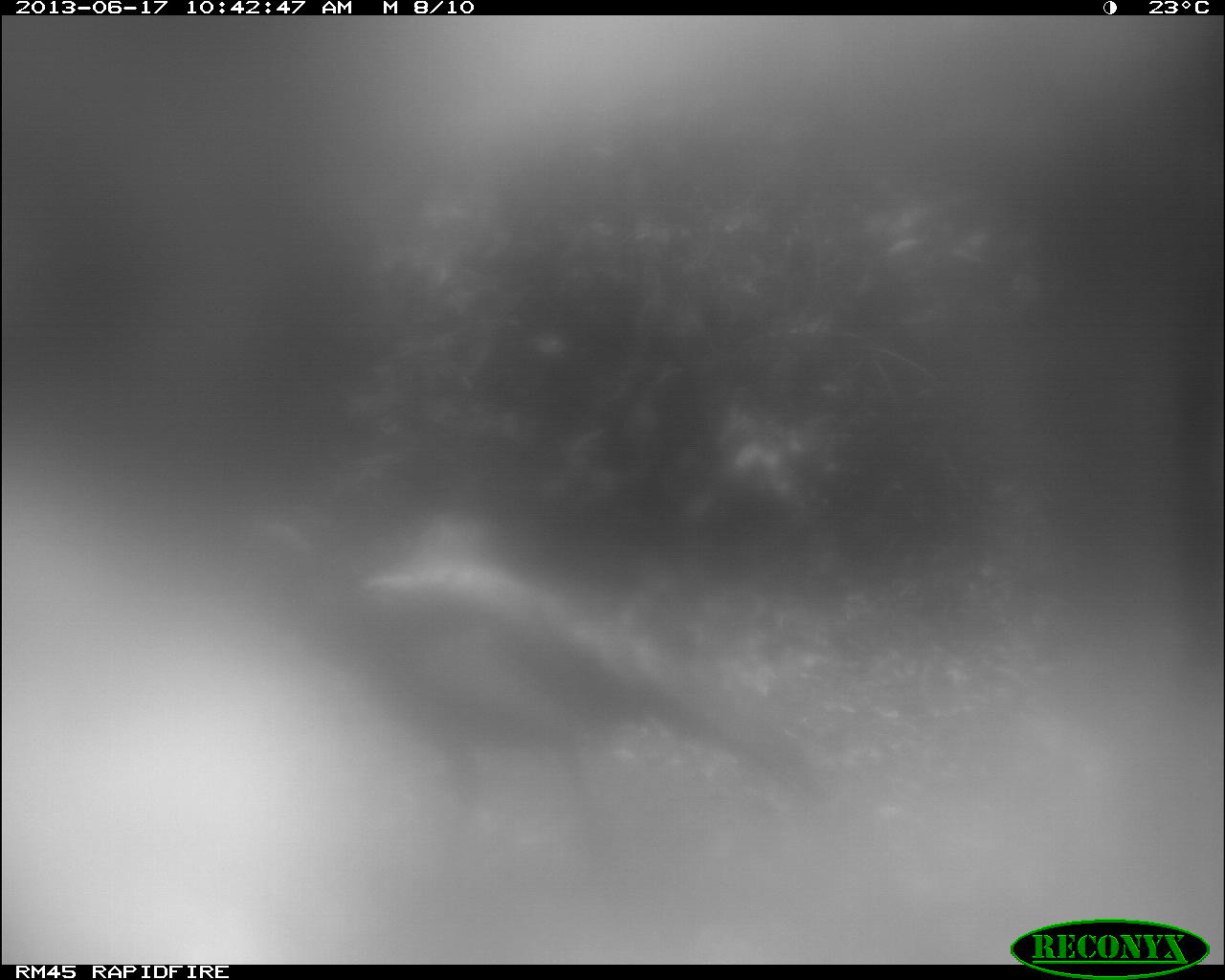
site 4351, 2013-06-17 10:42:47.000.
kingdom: Animalia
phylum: Chordata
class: Aves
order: Galliformes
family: Phasianidae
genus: Meleagris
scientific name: Meleagris ocellata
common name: ocellated turkey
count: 1